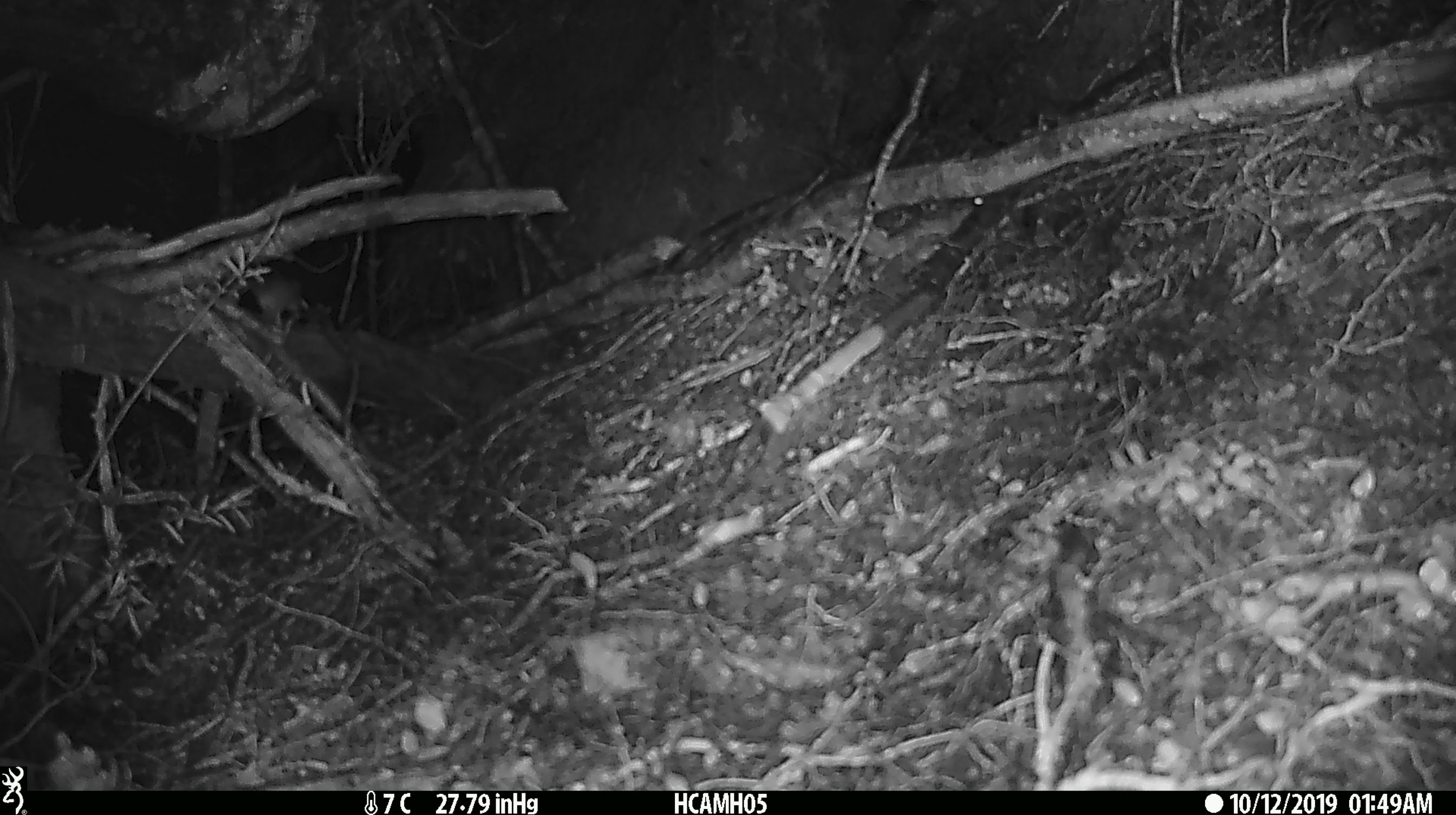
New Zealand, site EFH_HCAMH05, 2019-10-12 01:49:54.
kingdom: Animalia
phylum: Chordata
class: Mammalia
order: Rodentia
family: Muridae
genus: Mus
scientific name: Mus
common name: mouse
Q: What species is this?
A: Mouse (Mus).